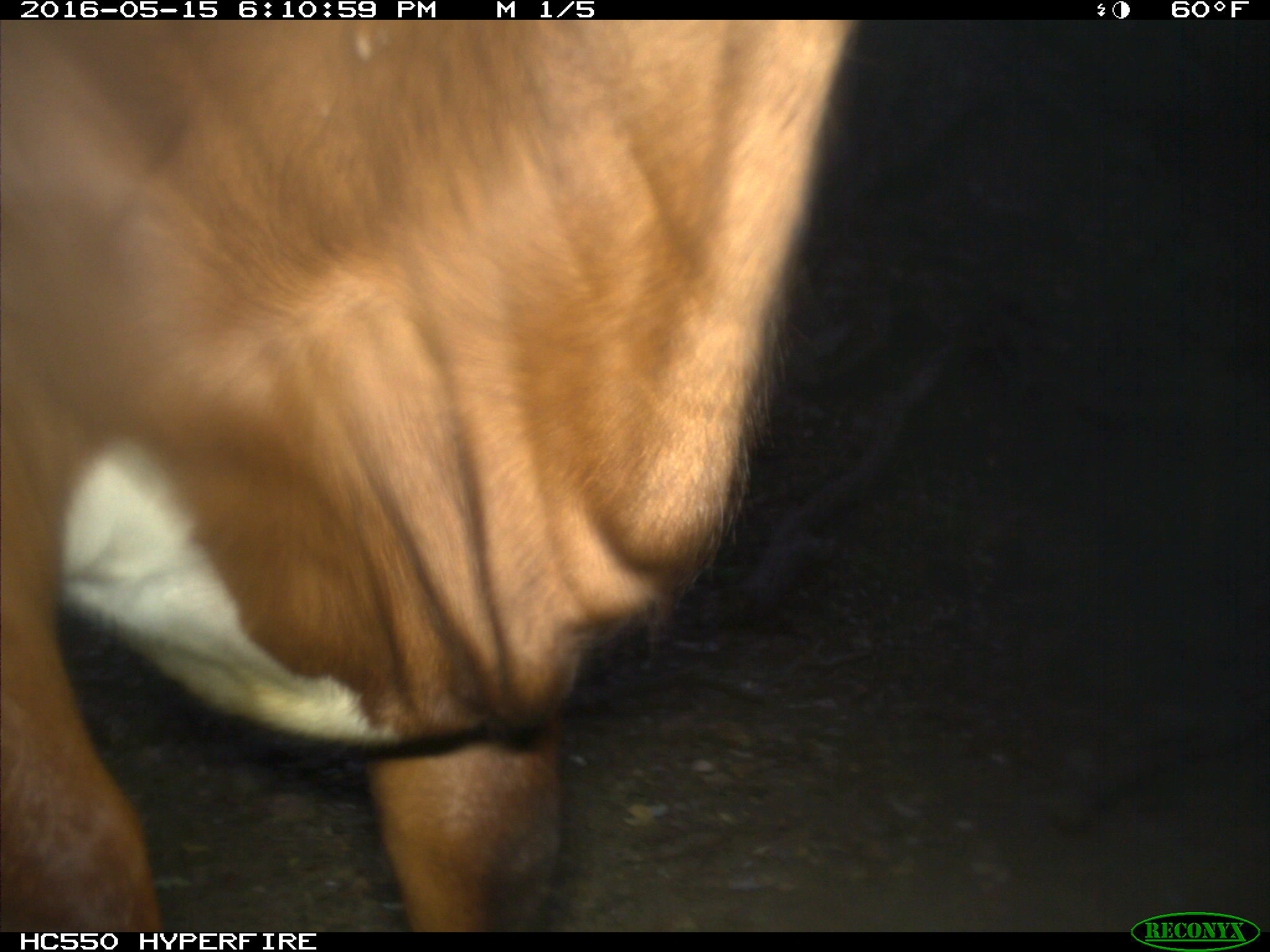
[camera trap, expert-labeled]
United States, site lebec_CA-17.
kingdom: Animalia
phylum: Chordata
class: Mammalia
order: Artiodactyla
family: Bovidae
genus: Bos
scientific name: Bos taurus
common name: domestic cow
Bos taurus (domestic cow).